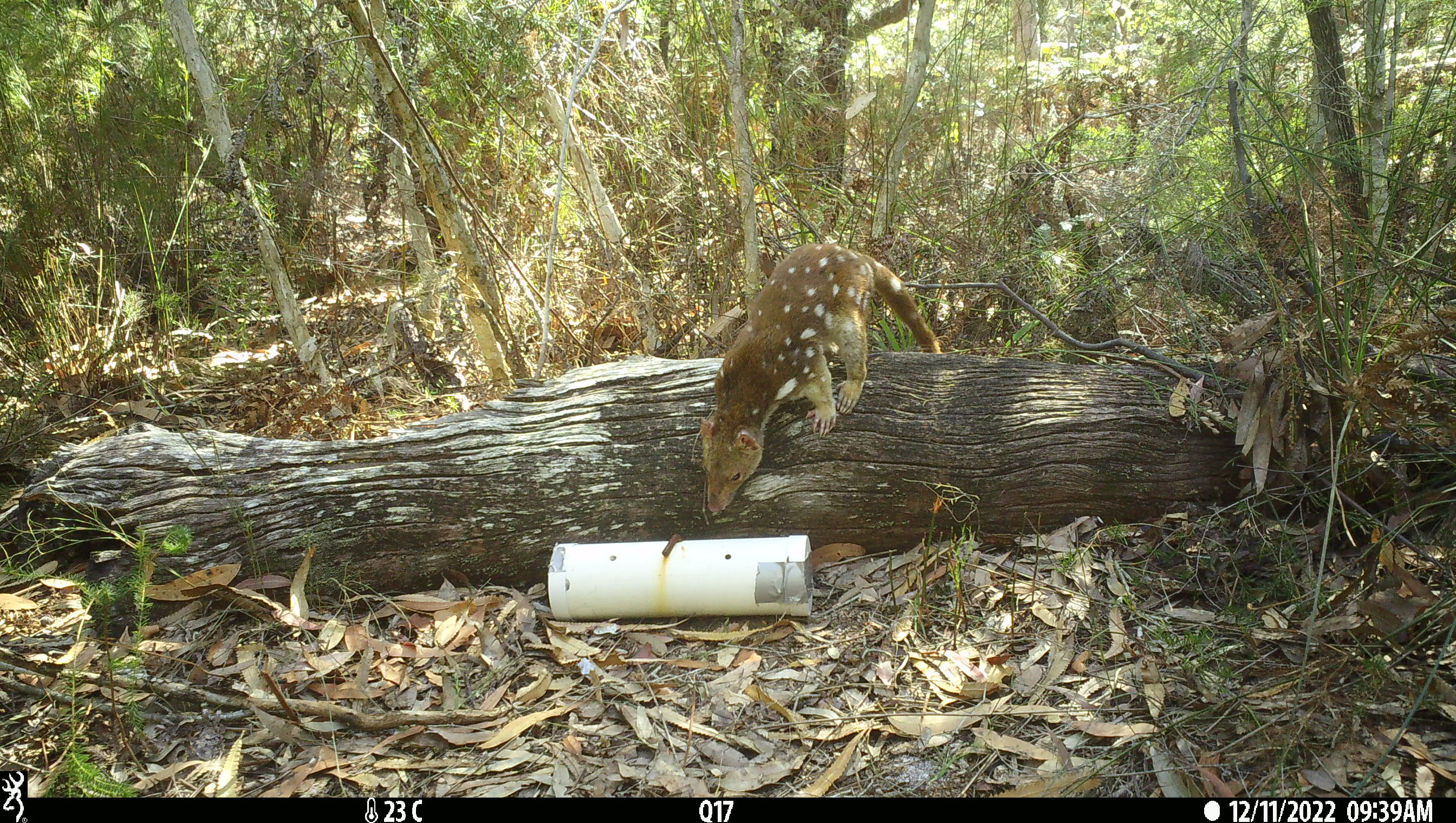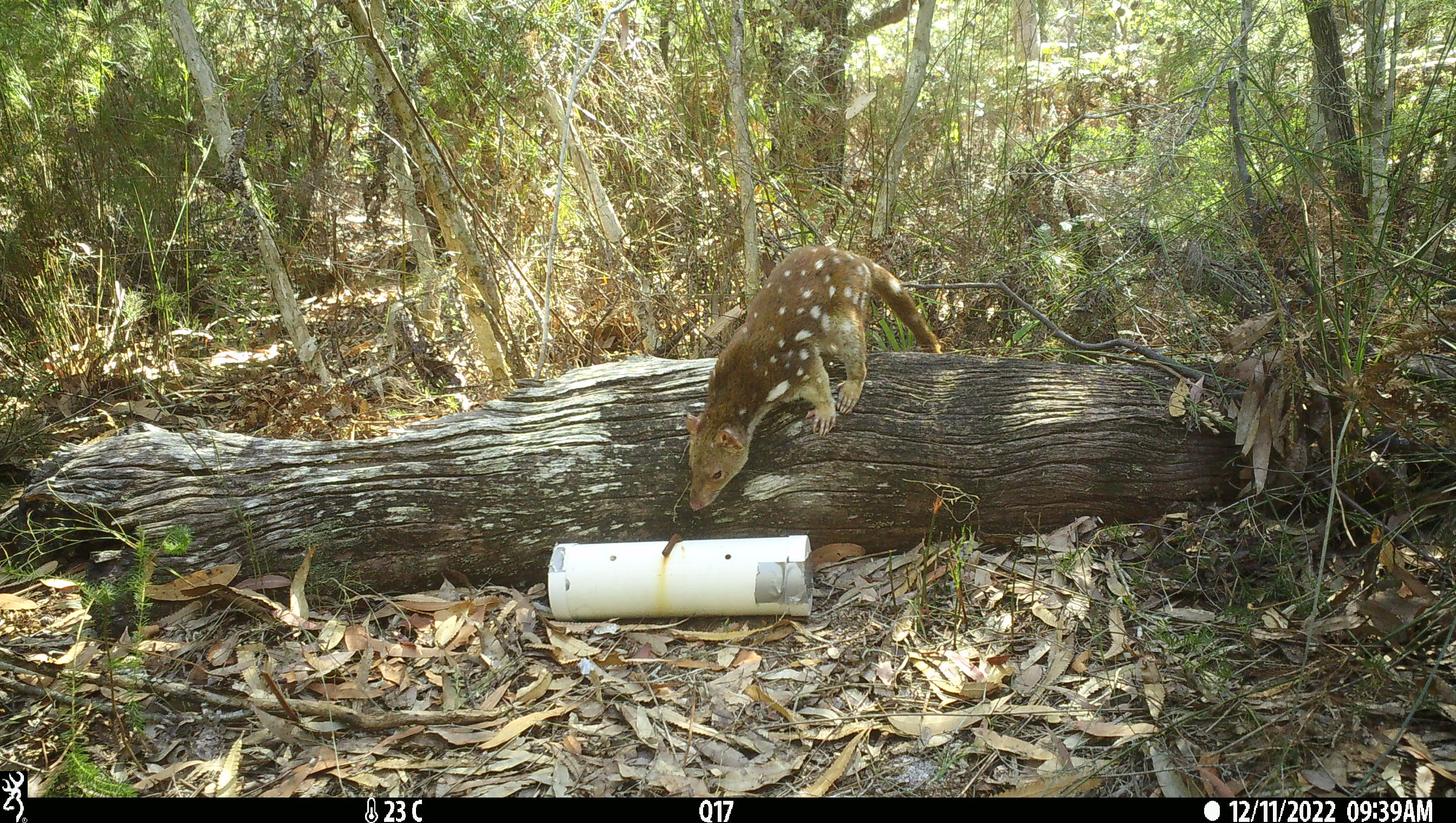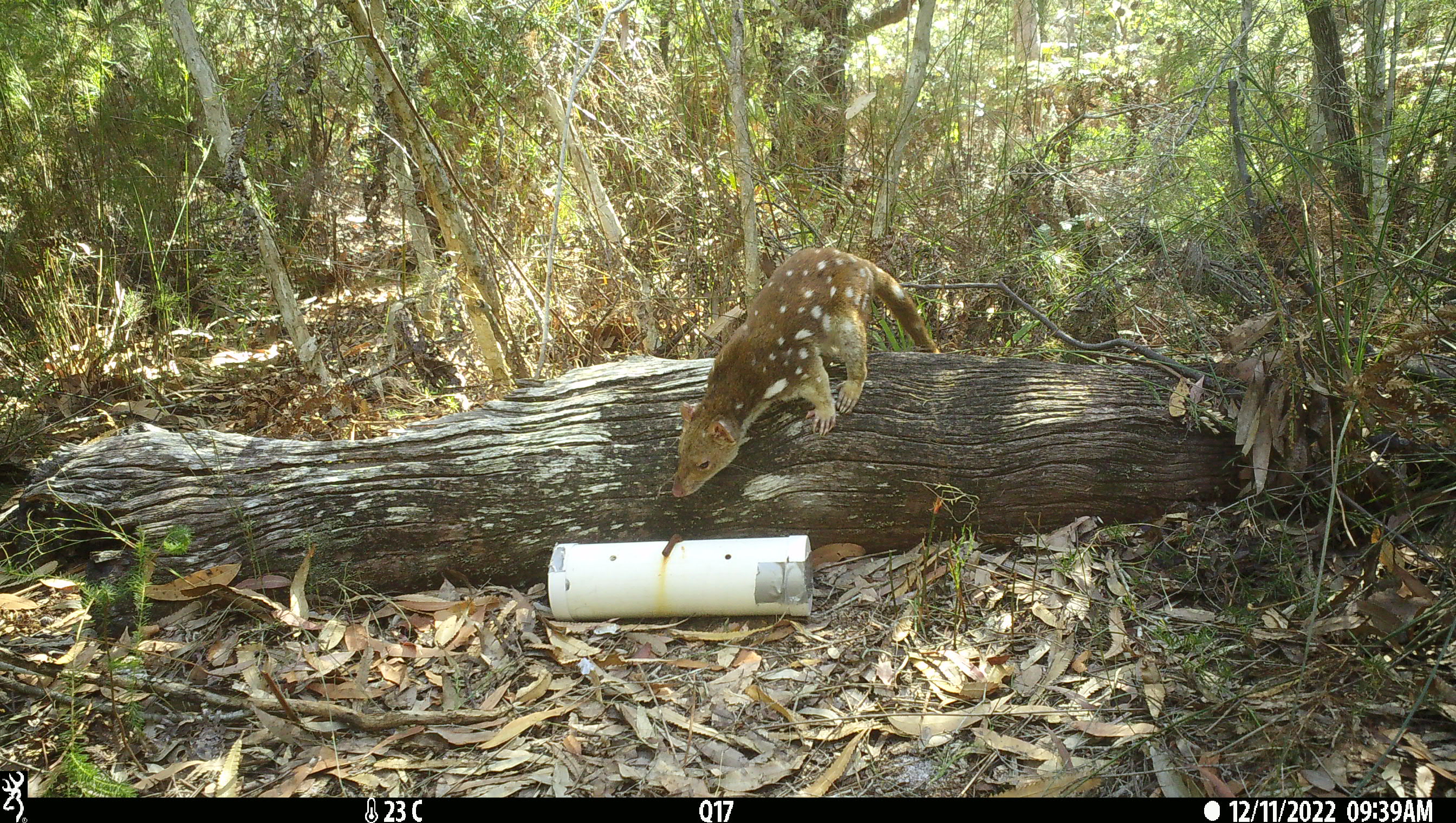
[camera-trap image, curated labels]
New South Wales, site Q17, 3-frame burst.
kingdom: Animalia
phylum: Chordata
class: Mammalia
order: Dasyuromorphia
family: Dasyuridae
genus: Dasyurus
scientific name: Dasyurus maculatus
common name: spotted-tailed quoll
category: quoll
Quoll (spotted-tailed quoll) (Dasyurus maculatus).